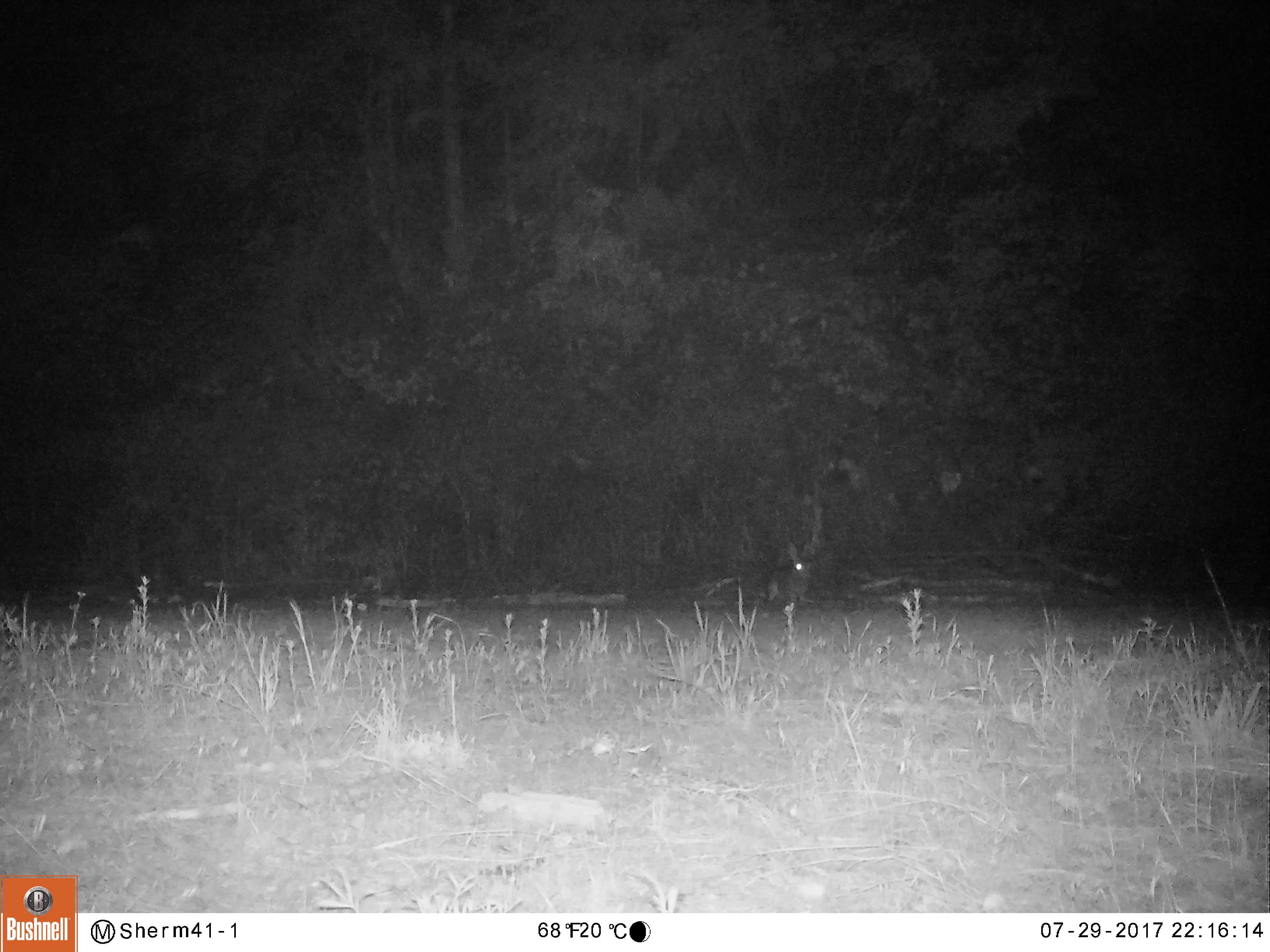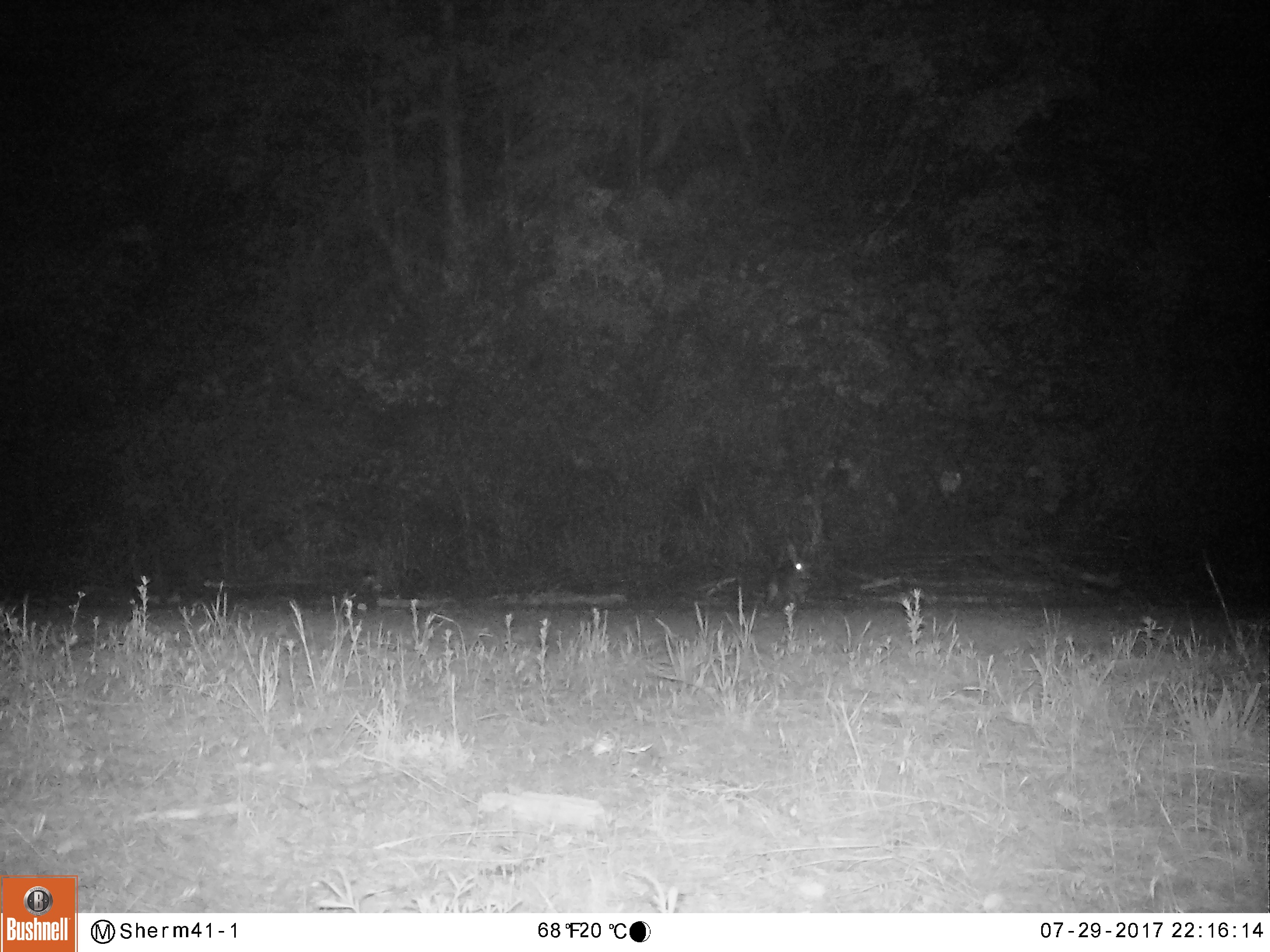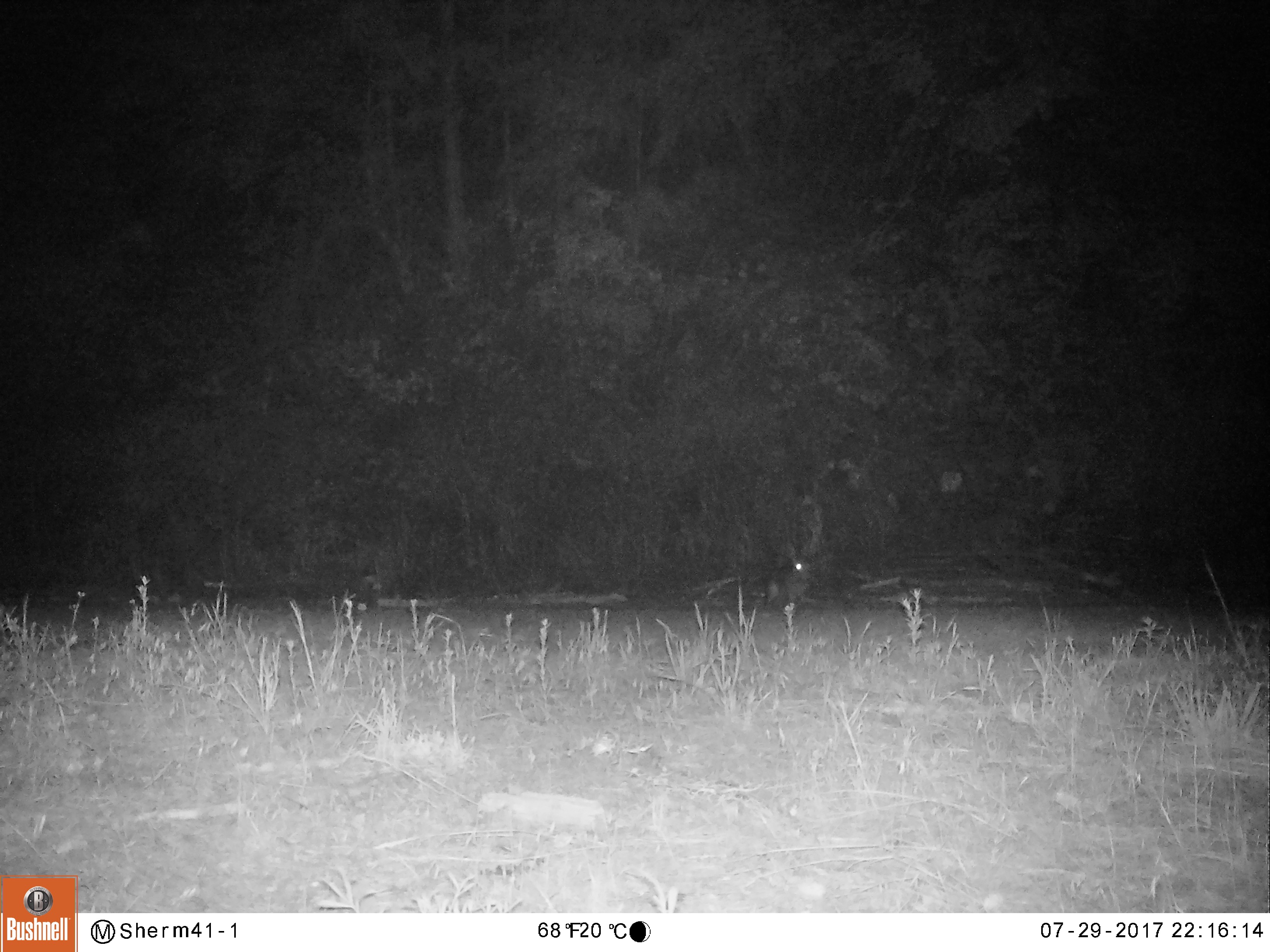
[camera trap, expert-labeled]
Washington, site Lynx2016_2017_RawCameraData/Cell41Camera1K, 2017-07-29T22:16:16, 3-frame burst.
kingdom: Animalia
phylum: Chordata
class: Mammalia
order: Lagomorpha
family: Leporidae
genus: Lepus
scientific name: Lepus americanus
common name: snowshoe hare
Lepus americanus (snowshoe hare). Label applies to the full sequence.